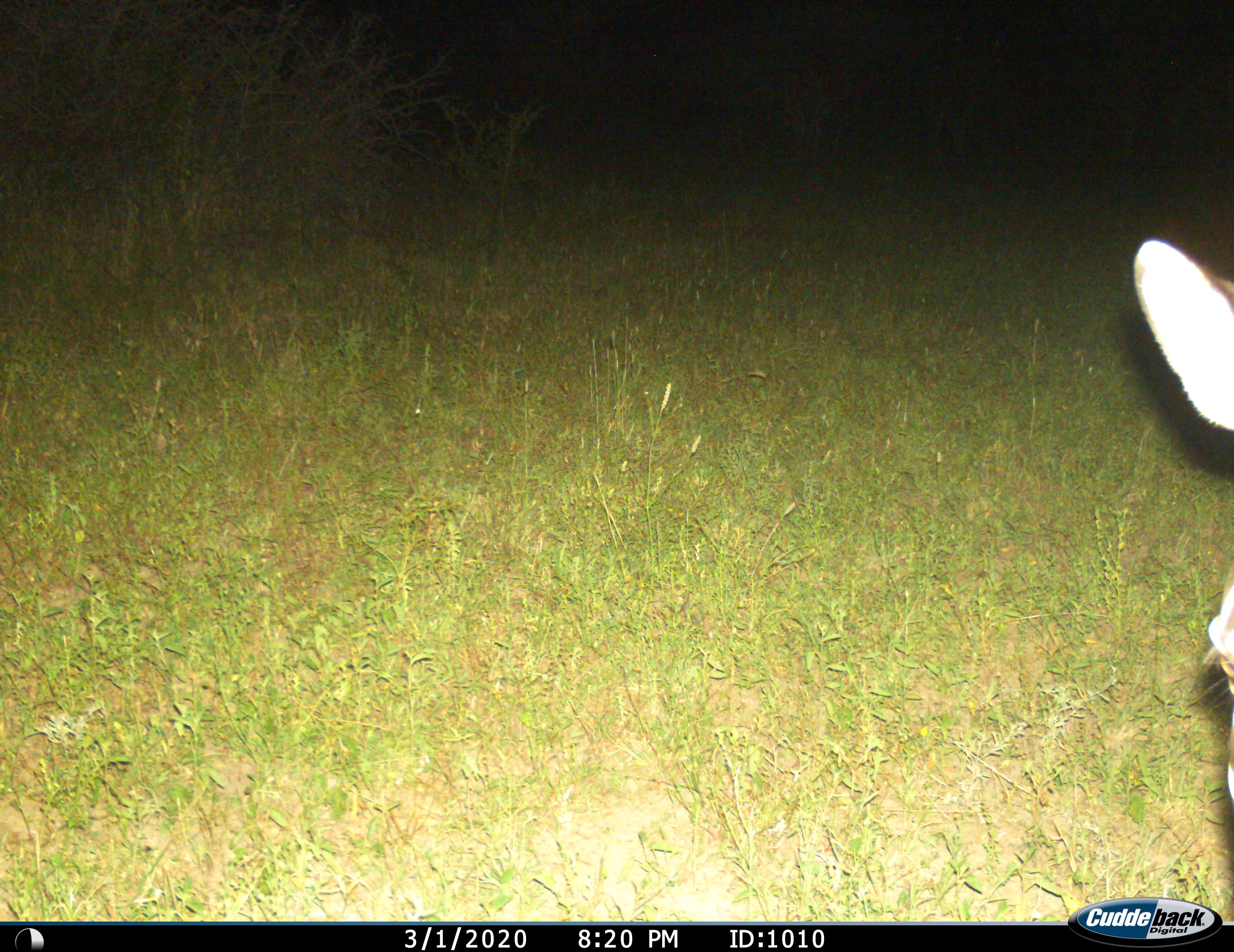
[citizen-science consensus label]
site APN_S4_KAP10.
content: unidentified animal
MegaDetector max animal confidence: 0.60